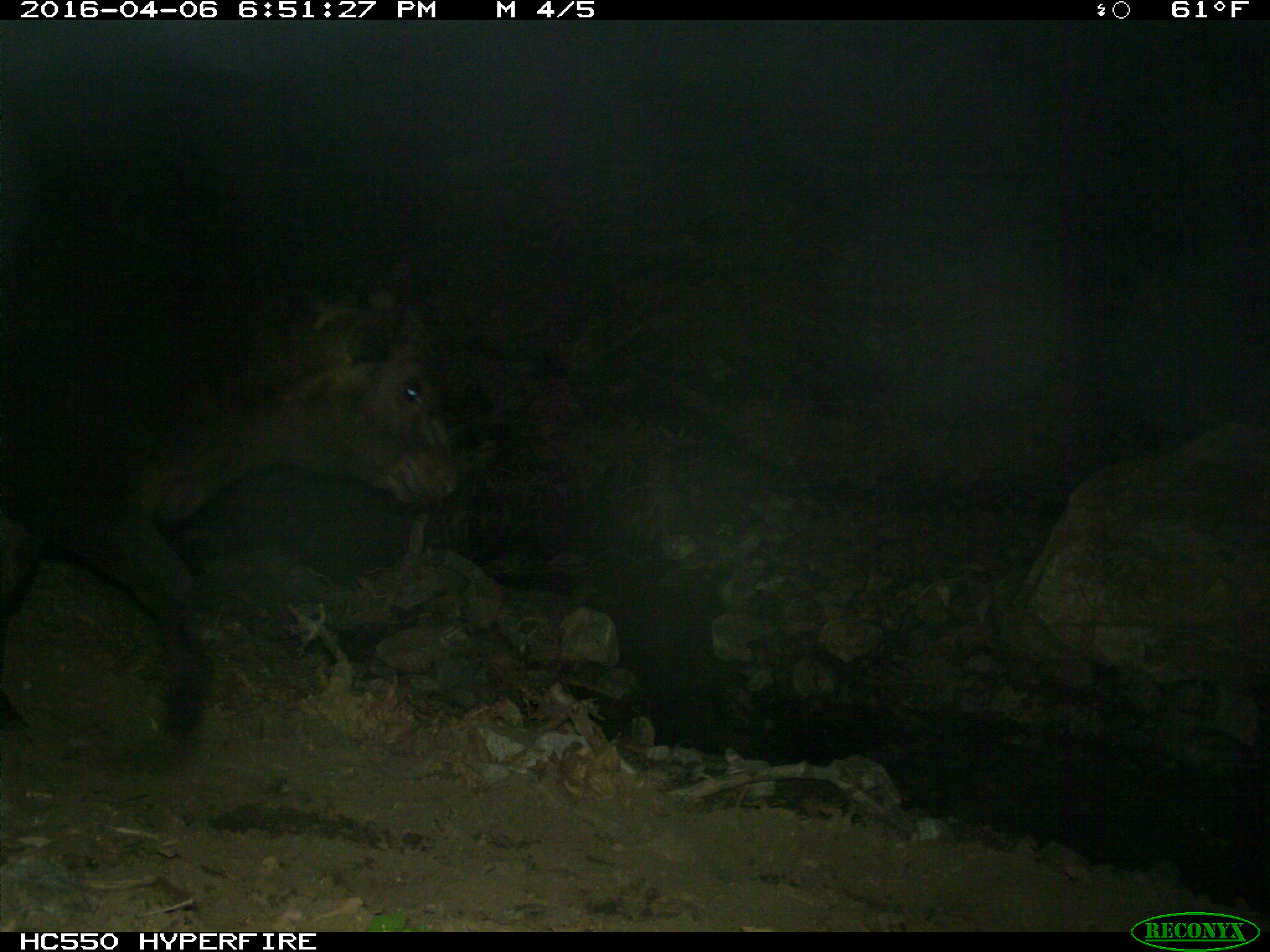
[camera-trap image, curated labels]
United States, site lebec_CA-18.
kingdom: Animalia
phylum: Chordata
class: Mammalia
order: Artiodactyla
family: Bovidae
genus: Bos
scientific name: Bos taurus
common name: domestic cow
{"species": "Bos taurus (domestic cow)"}